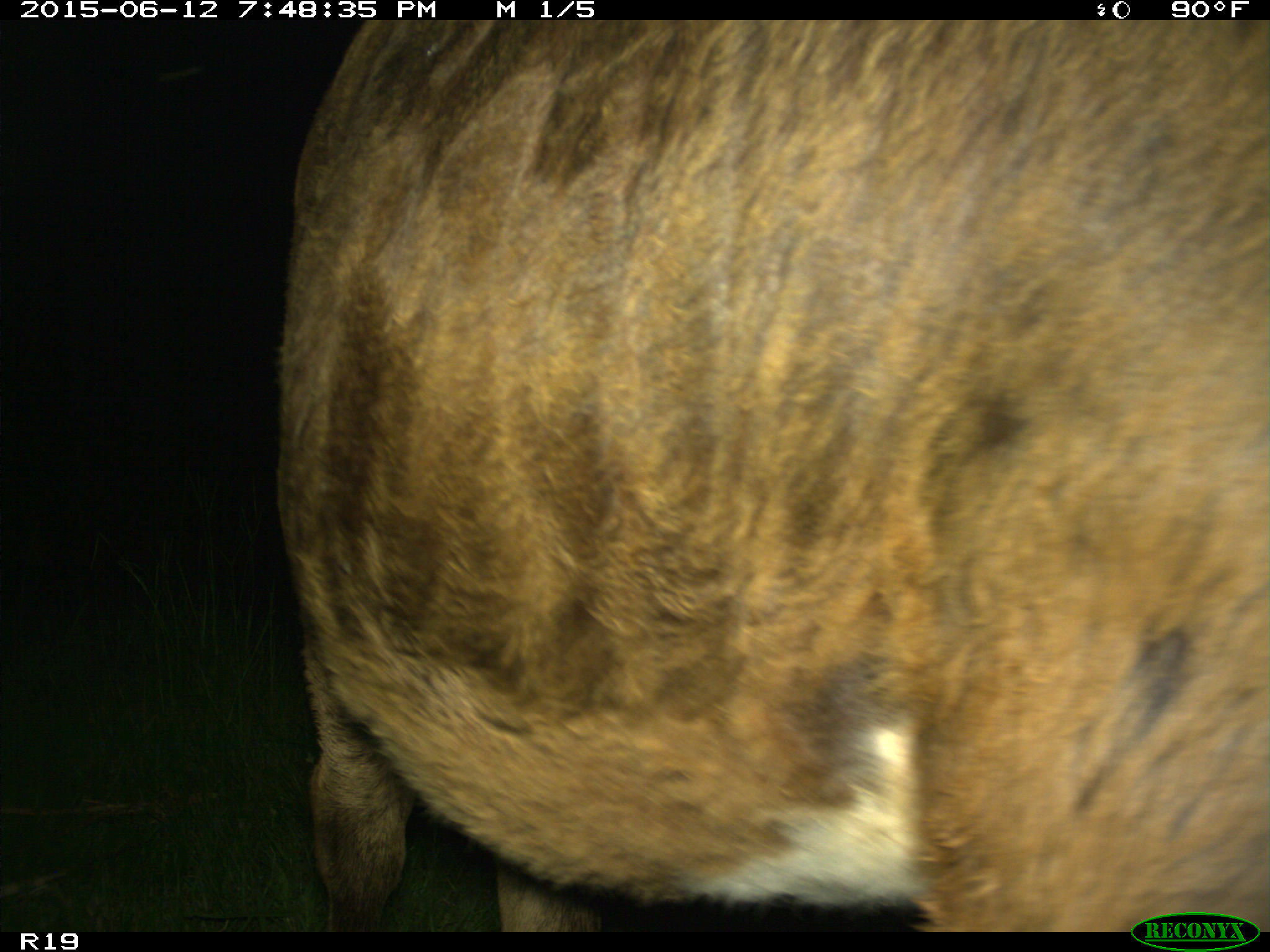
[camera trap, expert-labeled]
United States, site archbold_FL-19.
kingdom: Animalia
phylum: Chordata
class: Mammalia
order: Artiodactyla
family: Bovidae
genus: Bos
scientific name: Bos taurus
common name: domestic cow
Bos taurus (domestic cow).